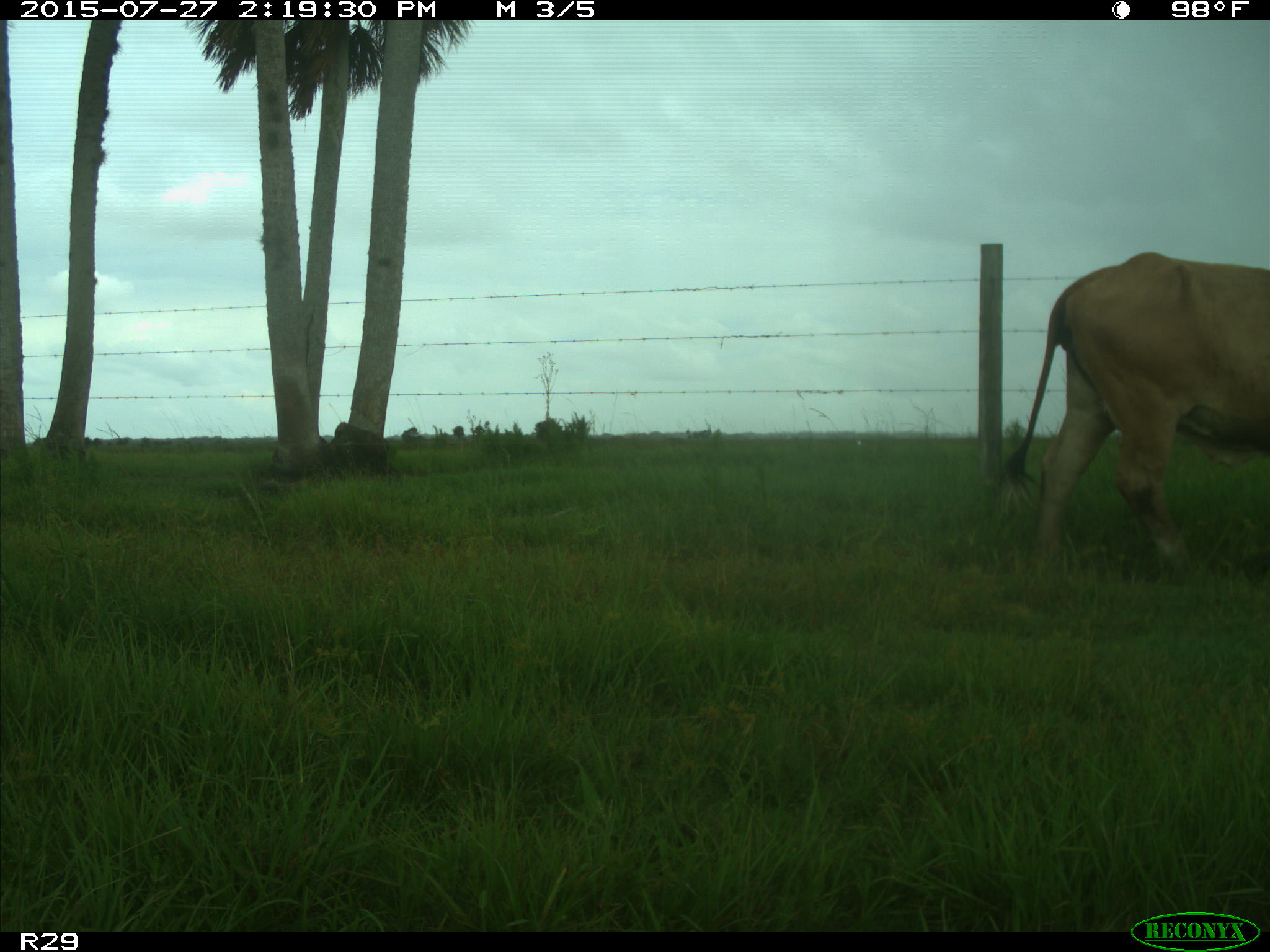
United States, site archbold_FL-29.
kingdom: Animalia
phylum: Chordata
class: Mammalia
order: Artiodactyla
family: Bovidae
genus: Bos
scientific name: Bos taurus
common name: domestic cow